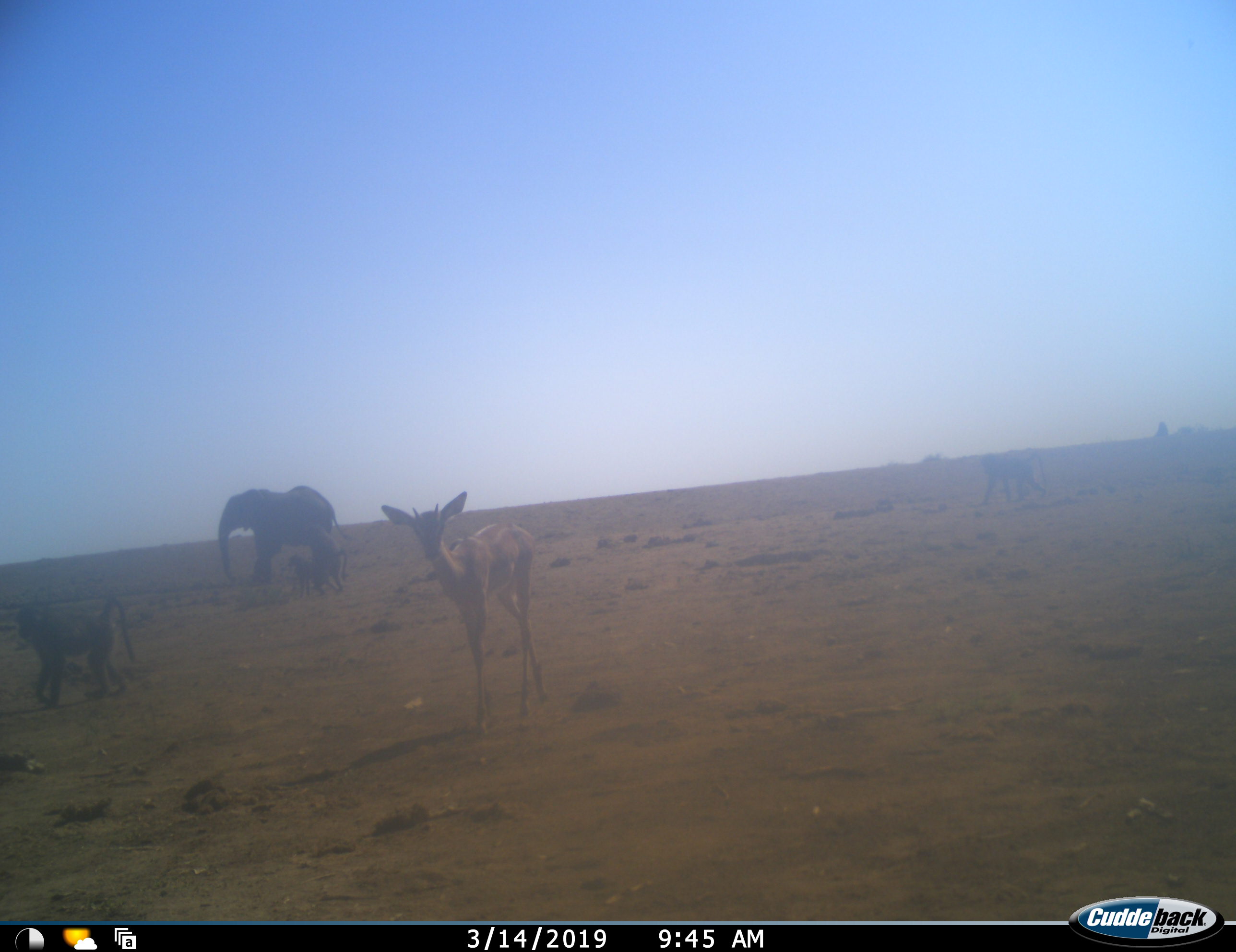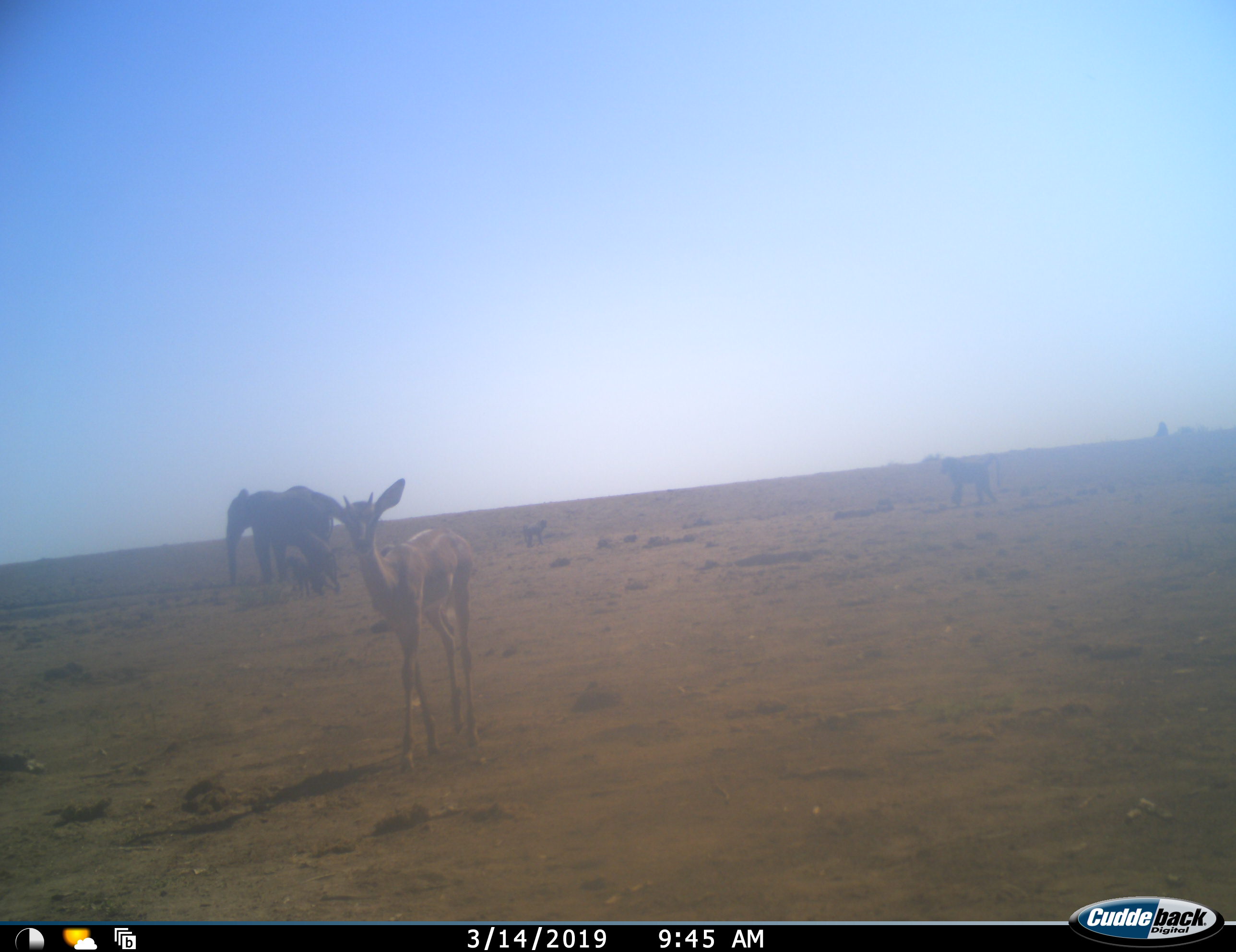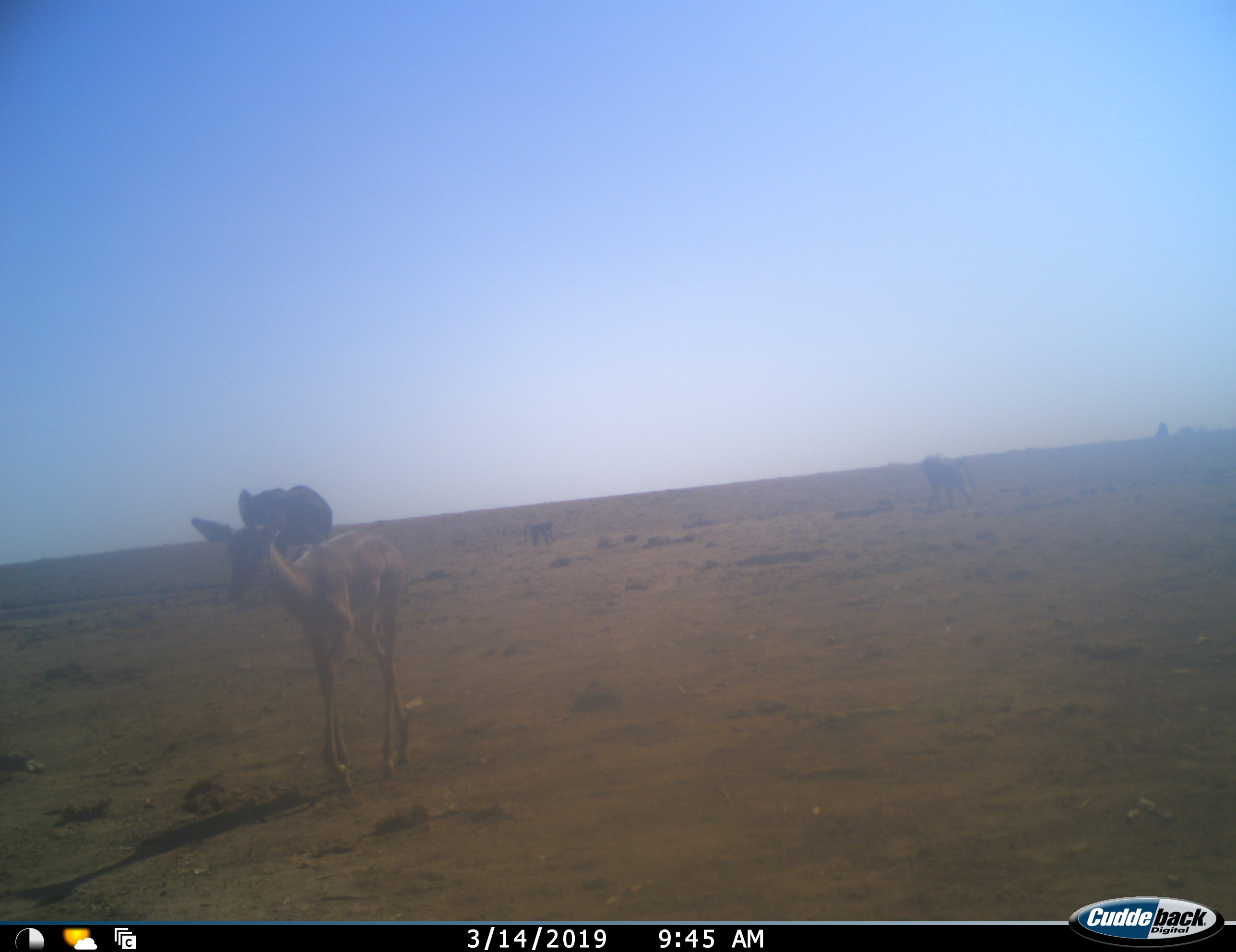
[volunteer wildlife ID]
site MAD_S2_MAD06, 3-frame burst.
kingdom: Animalia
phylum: Chordata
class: Mammalia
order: Primates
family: Cercopithecidae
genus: Papio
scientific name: Papio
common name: baboon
Baboon (Papio), count 5. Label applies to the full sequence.